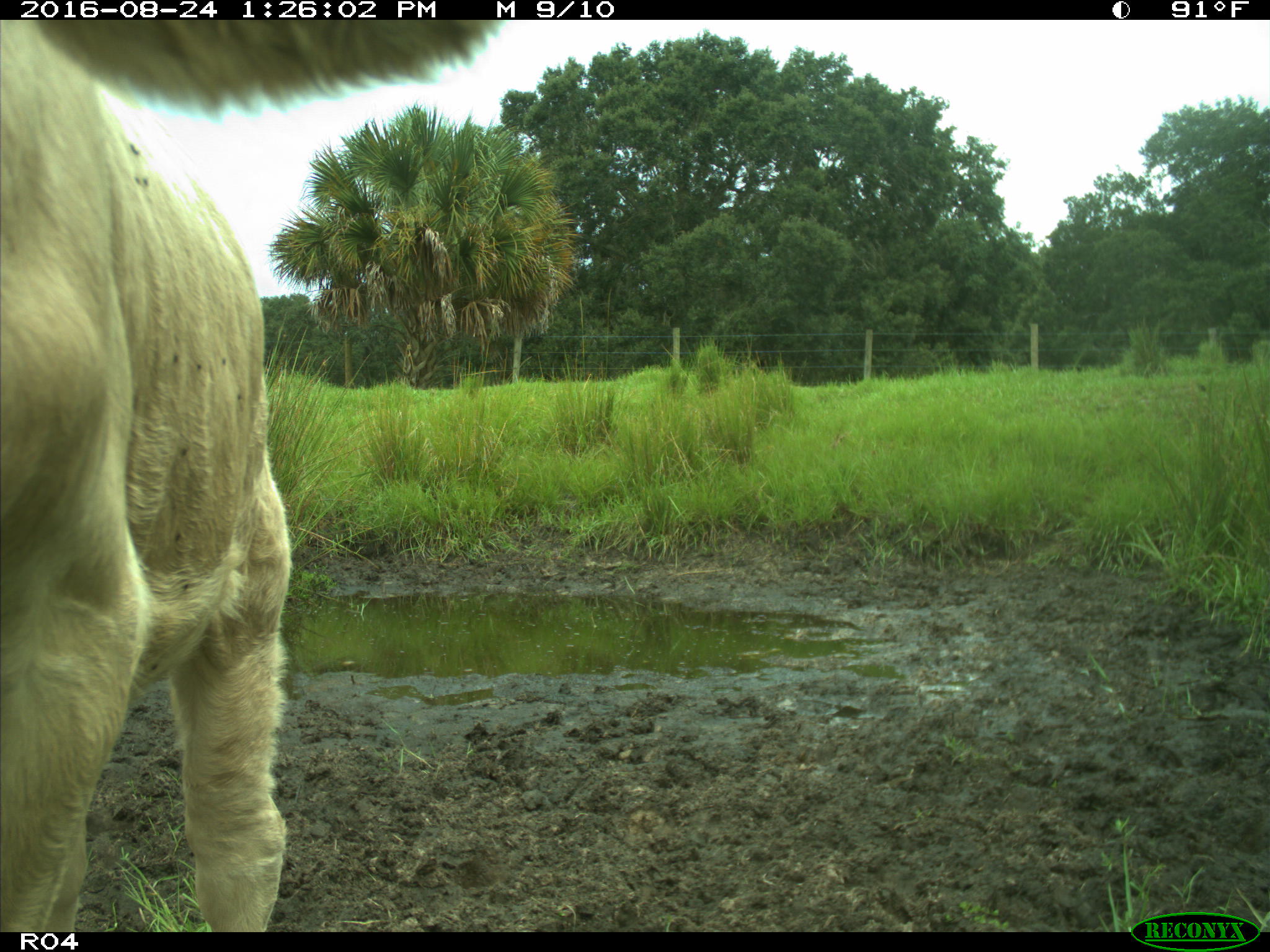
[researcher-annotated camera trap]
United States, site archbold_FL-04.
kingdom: Animalia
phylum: Chordata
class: Mammalia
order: Artiodactyla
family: Bovidae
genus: Bos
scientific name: Bos taurus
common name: domestic cow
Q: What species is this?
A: Bos taurus (domestic cow).